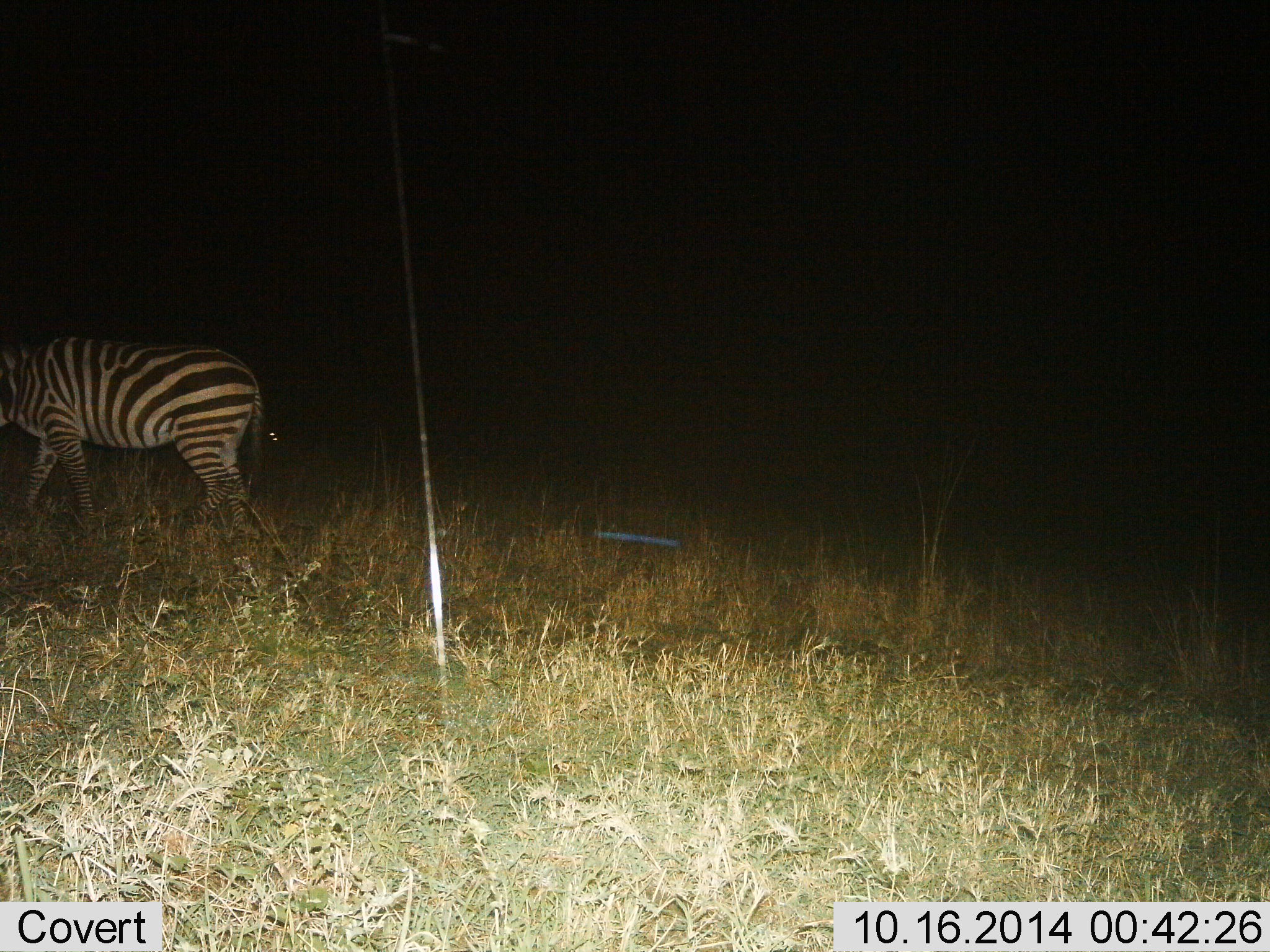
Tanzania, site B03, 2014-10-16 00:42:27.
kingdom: Animalia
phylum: Chordata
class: Mammalia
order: Perissodactyla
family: Equidae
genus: Equus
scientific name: Equus quagga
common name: plains zebra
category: zebra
Zebra (plains zebra) (Equus quagga), count 1. Behavior (volunteer vote fractions): standing 40%, resting 0%, moving 50%, interacting 0%. Young present (vote fraction): 0%. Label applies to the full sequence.